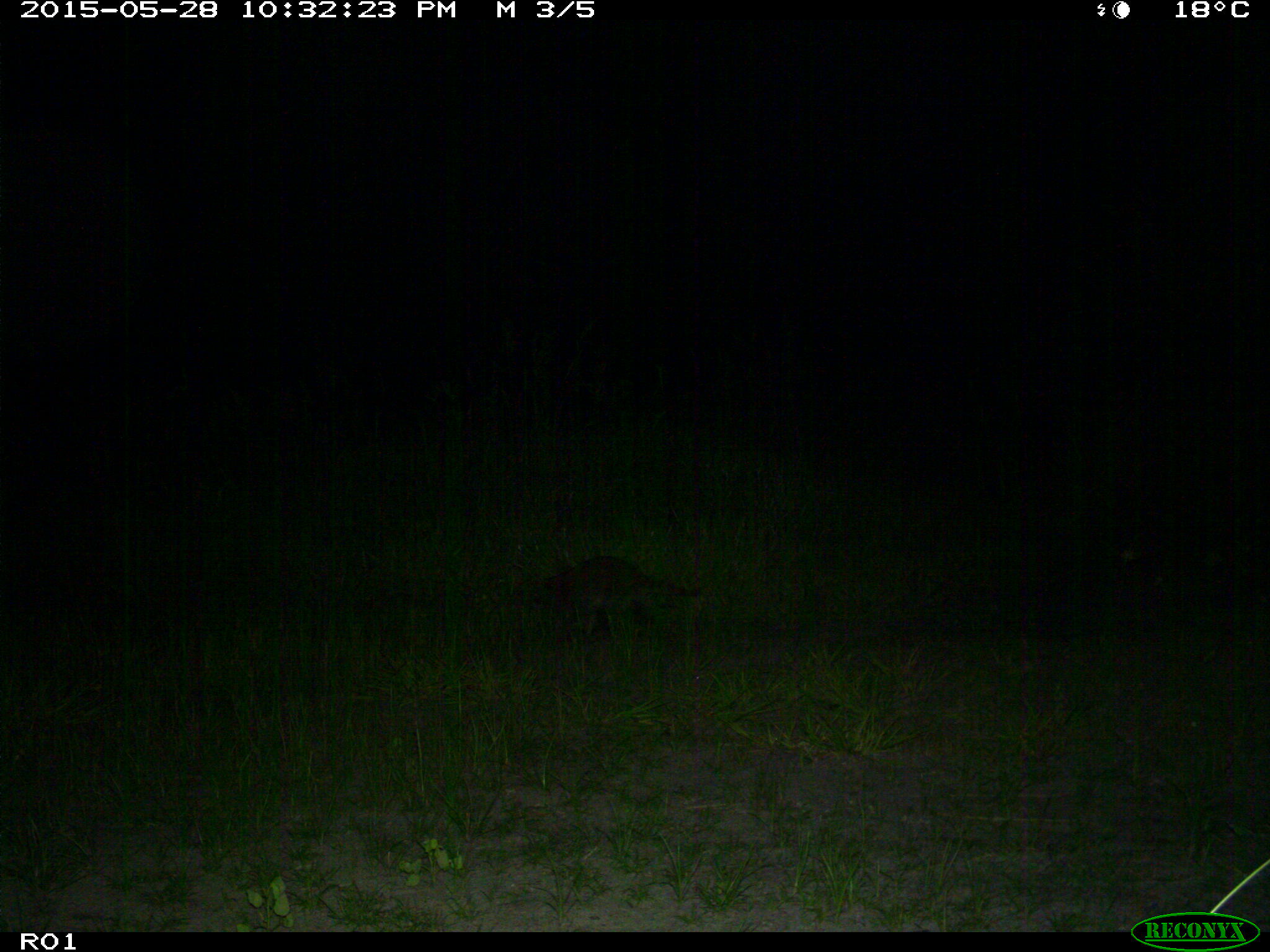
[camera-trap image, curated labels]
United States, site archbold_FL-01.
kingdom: Animalia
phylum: Chordata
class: Mammalia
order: Carnivora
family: Procyonidae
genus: Procyon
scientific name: Procyon lotor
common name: common raccoon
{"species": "Procyon lotor (common raccoon)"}